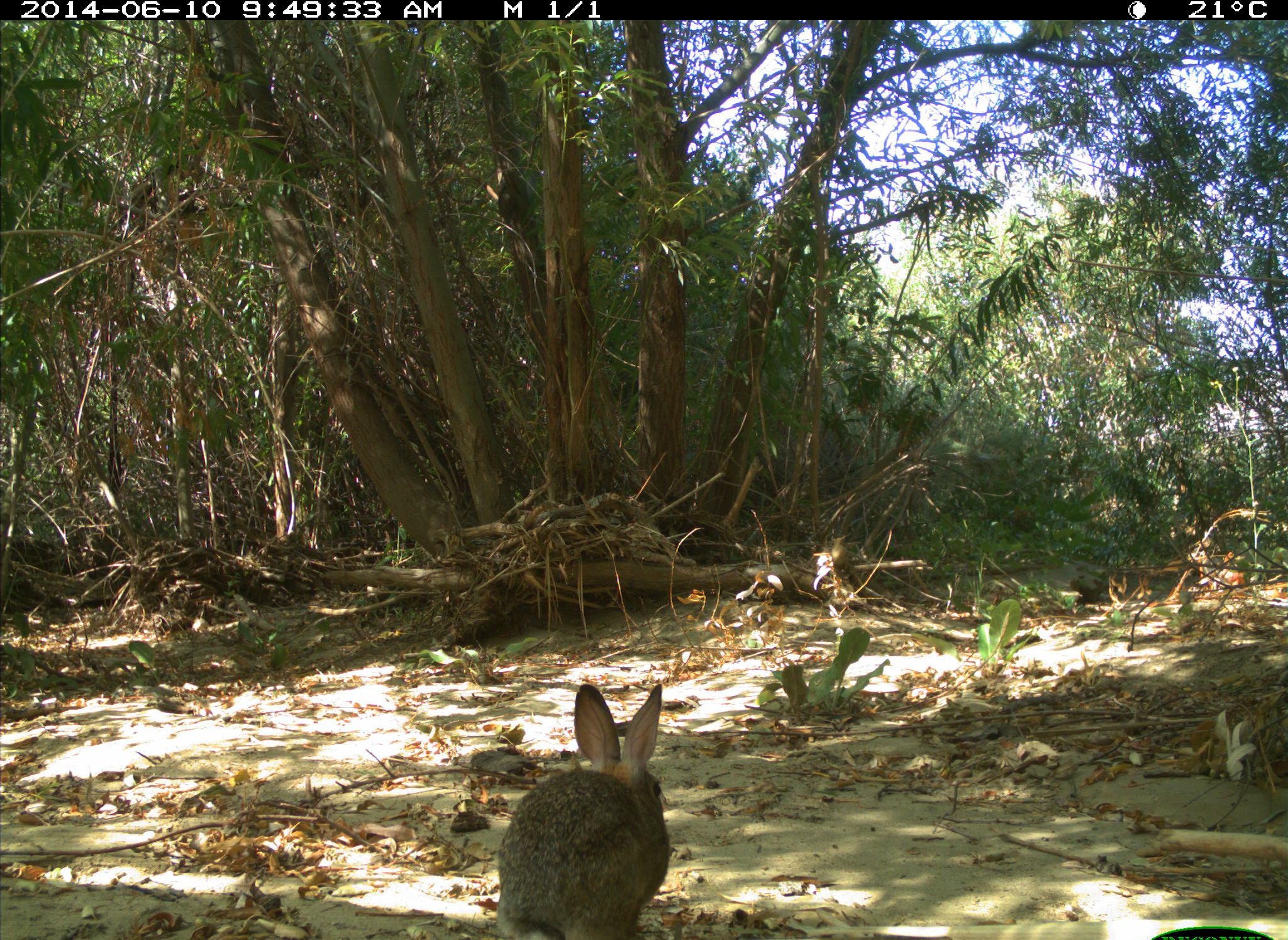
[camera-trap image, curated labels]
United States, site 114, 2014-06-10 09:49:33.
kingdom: Animalia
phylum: Chordata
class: Mammalia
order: Lagomorpha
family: Leporidae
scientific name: Leporidae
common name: rabbits and hares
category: rabbit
Rabbit (rabbits and hares) (Leporidae).